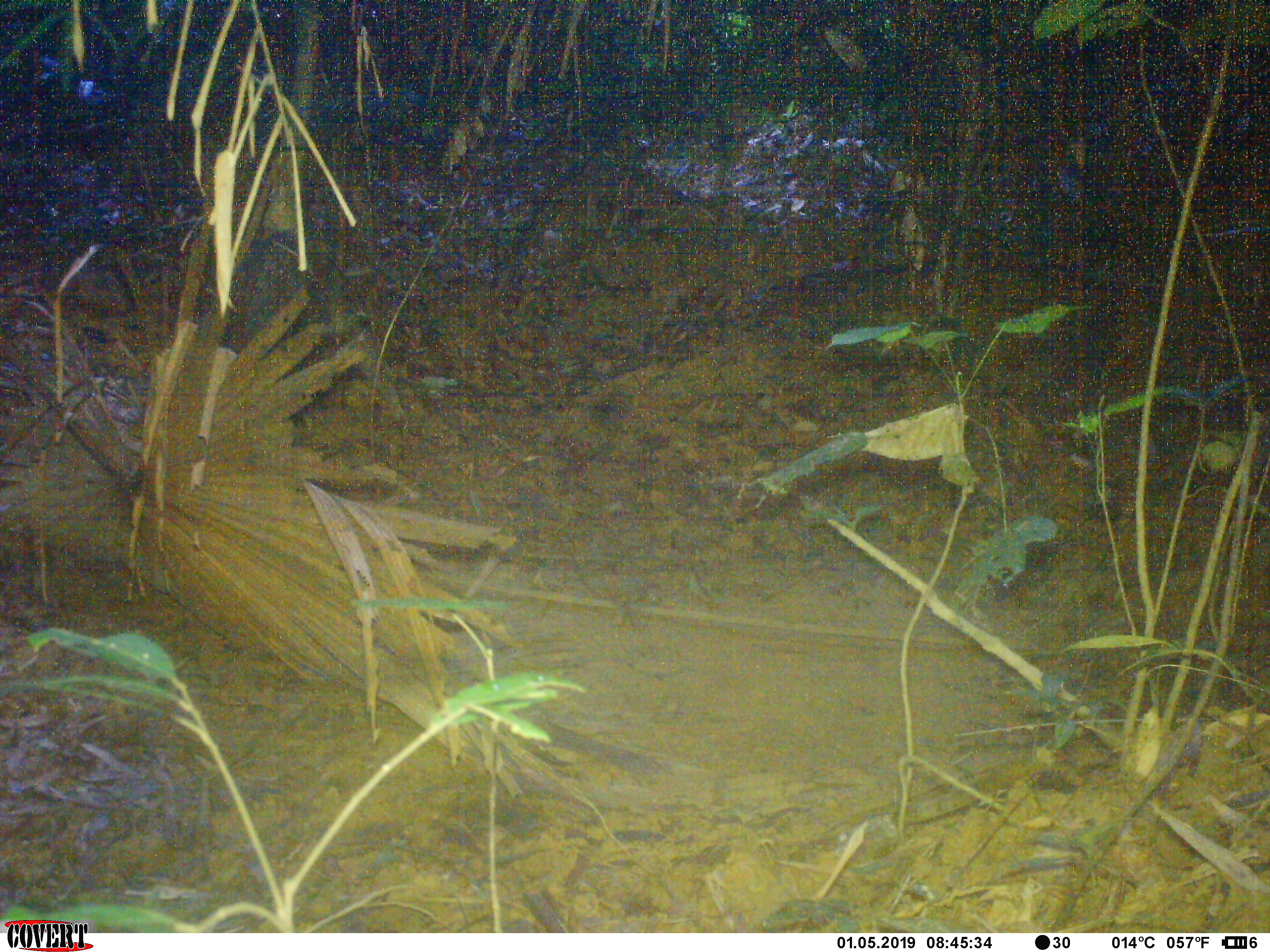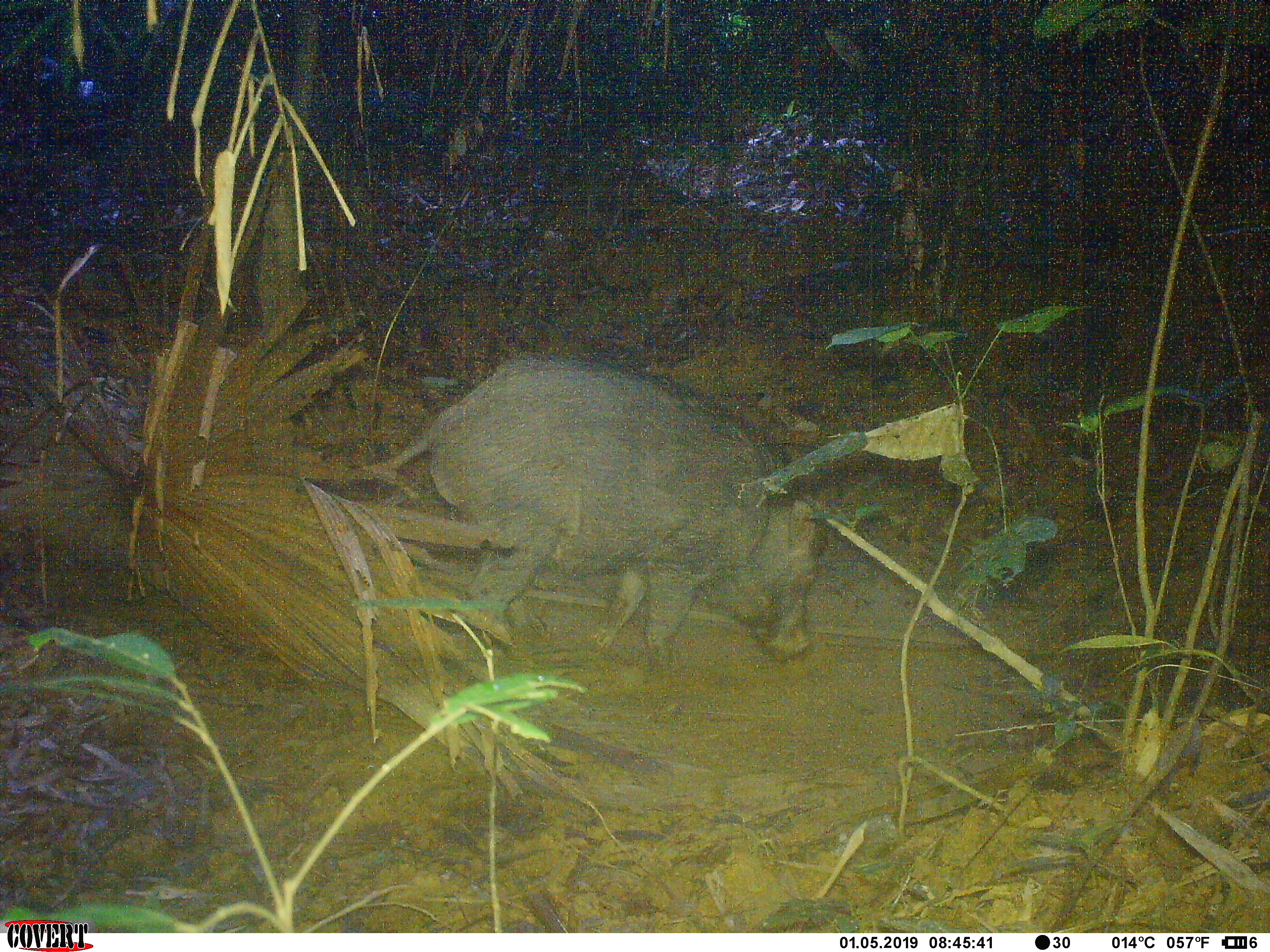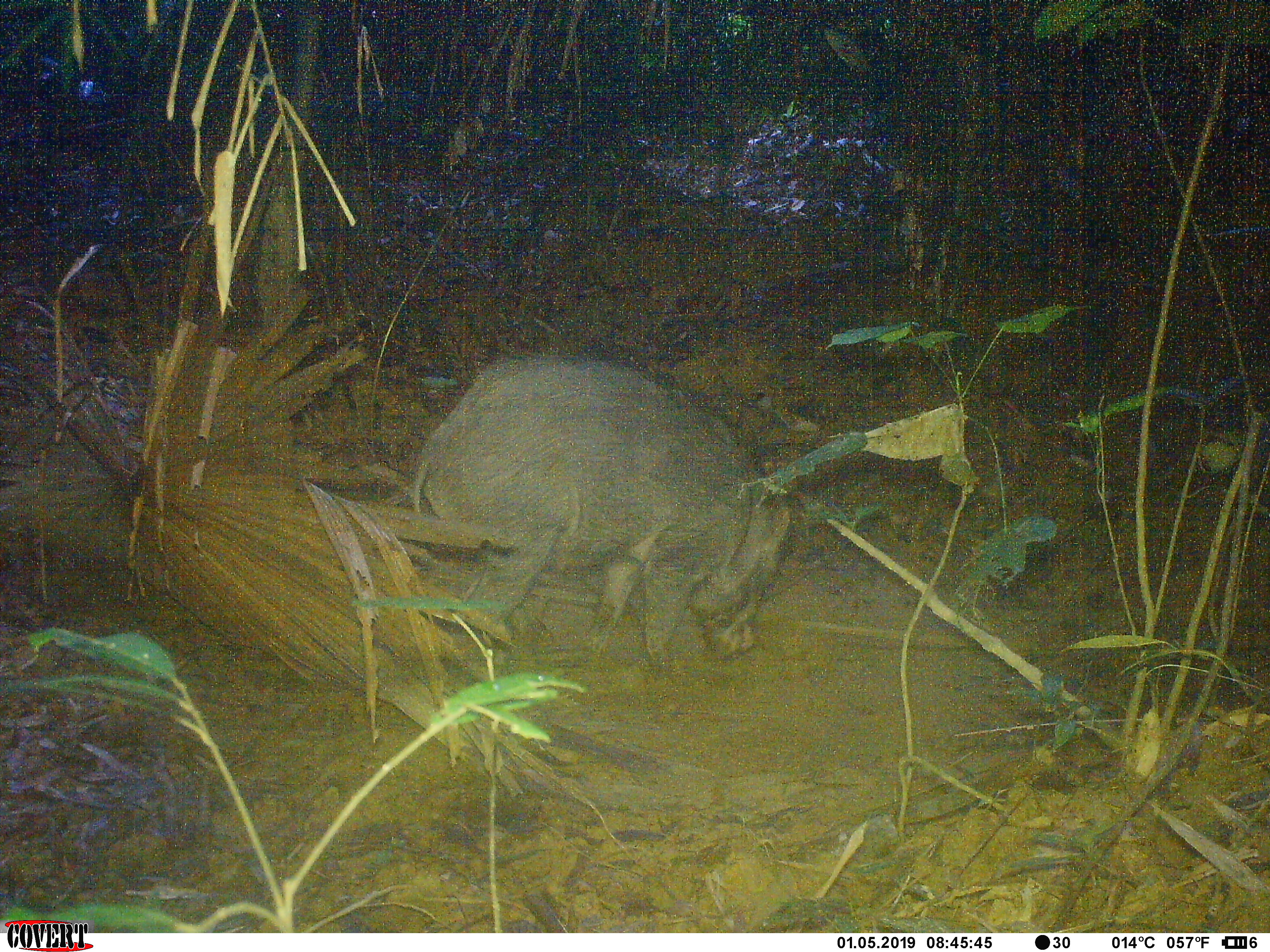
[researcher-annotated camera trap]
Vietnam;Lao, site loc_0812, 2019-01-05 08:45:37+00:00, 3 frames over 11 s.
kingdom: Animalia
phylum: Chordata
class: Mammalia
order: Artiodactyla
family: Suidae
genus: Sus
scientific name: Sus scrofa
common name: eurasian wild pig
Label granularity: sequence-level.